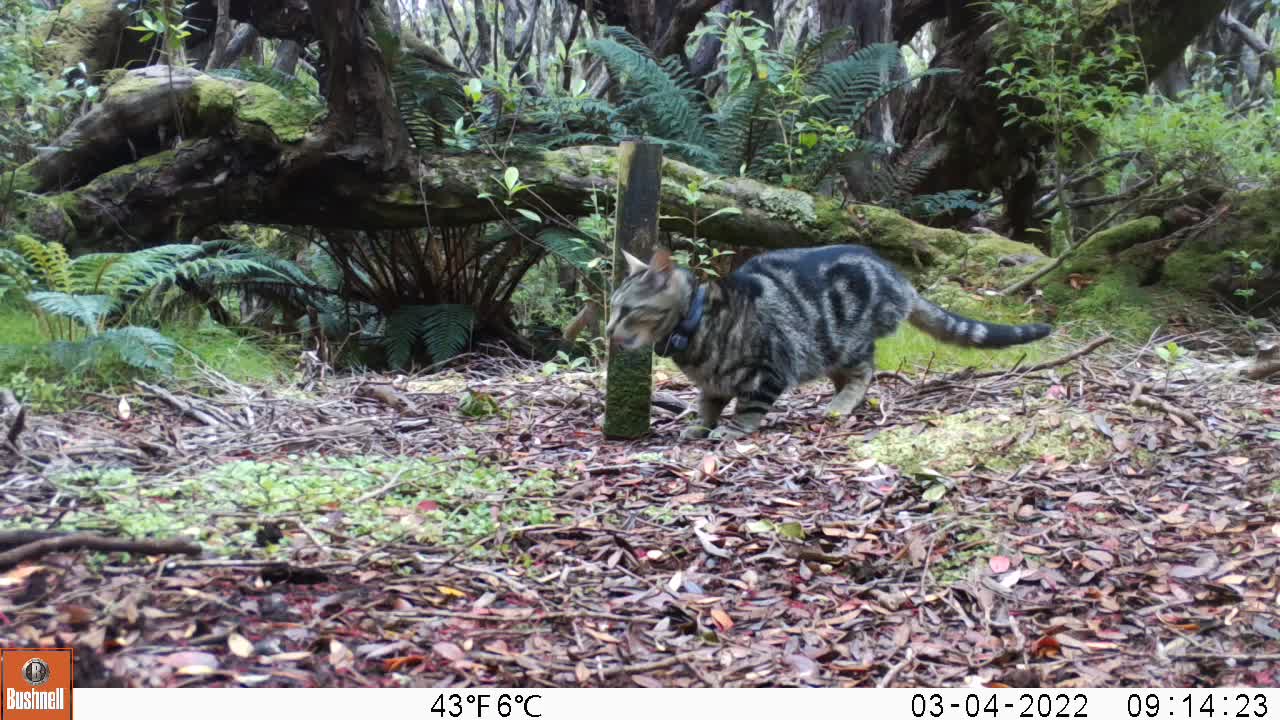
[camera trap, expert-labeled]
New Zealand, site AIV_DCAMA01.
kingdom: Animalia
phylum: Chordata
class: Mammalia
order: Carnivora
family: Felidae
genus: Felis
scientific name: Felis catus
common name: domestic cat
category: cat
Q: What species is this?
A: Cat (domestic cat) (Felis catus).